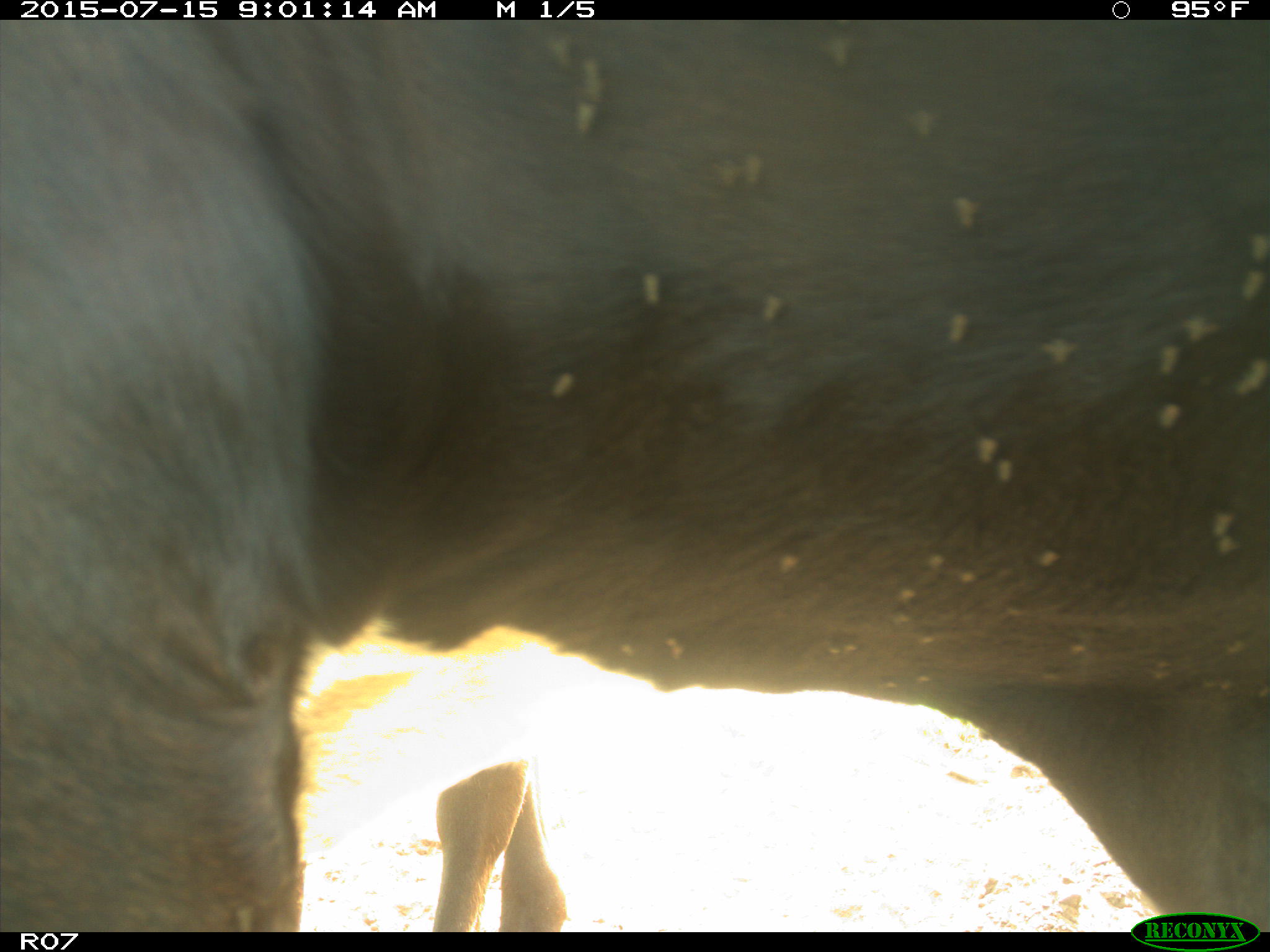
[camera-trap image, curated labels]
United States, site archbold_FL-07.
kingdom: Animalia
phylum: Chordata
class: Mammalia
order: Artiodactyla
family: Bovidae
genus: Bos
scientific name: Bos taurus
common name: domestic cow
Bos taurus (domestic cow).